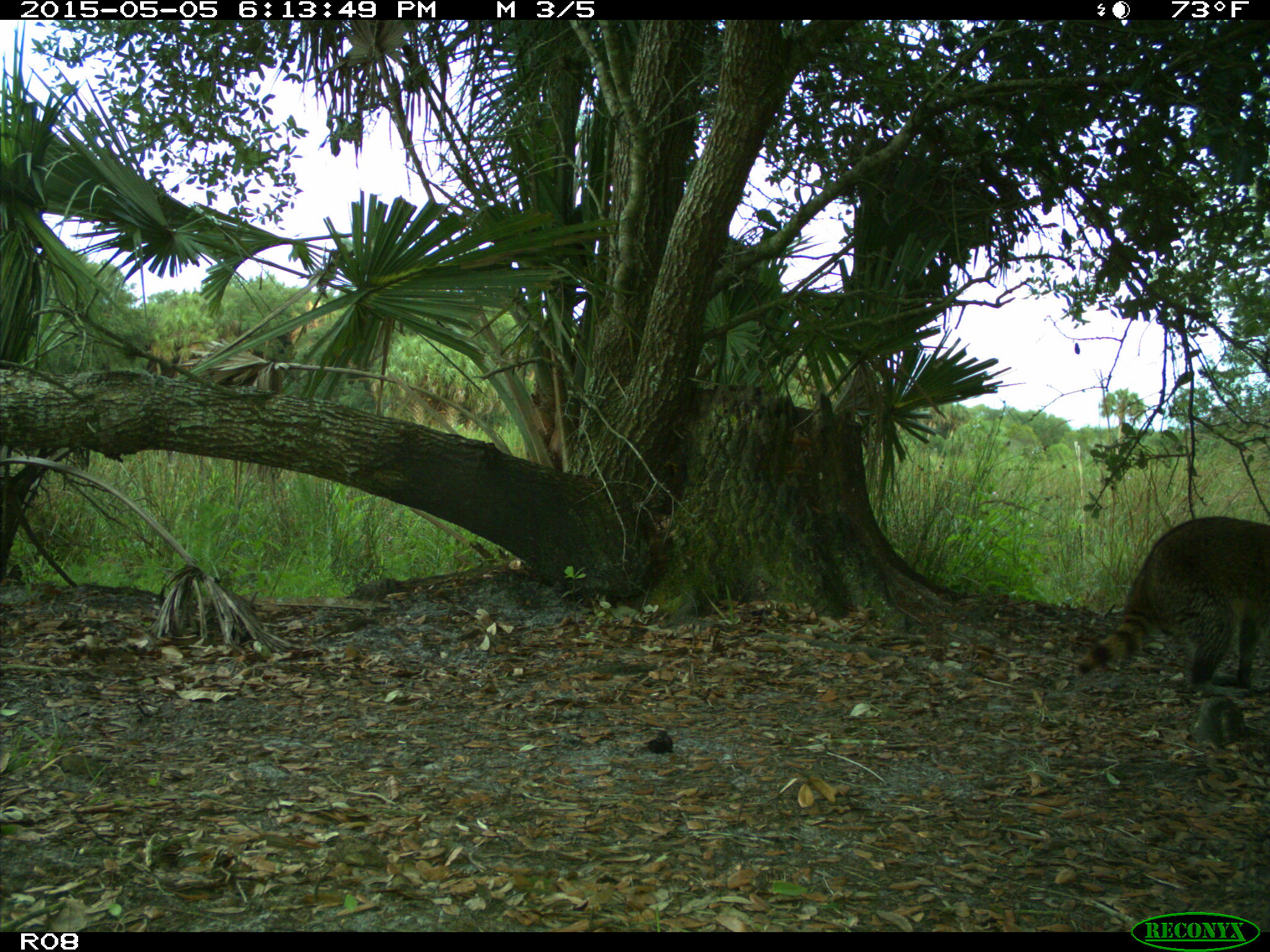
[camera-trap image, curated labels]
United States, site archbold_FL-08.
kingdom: Animalia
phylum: Chordata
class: Mammalia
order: Carnivora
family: Procyonidae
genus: Procyon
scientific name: Procyon lotor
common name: common raccoon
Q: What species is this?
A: Procyon lotor (common raccoon).